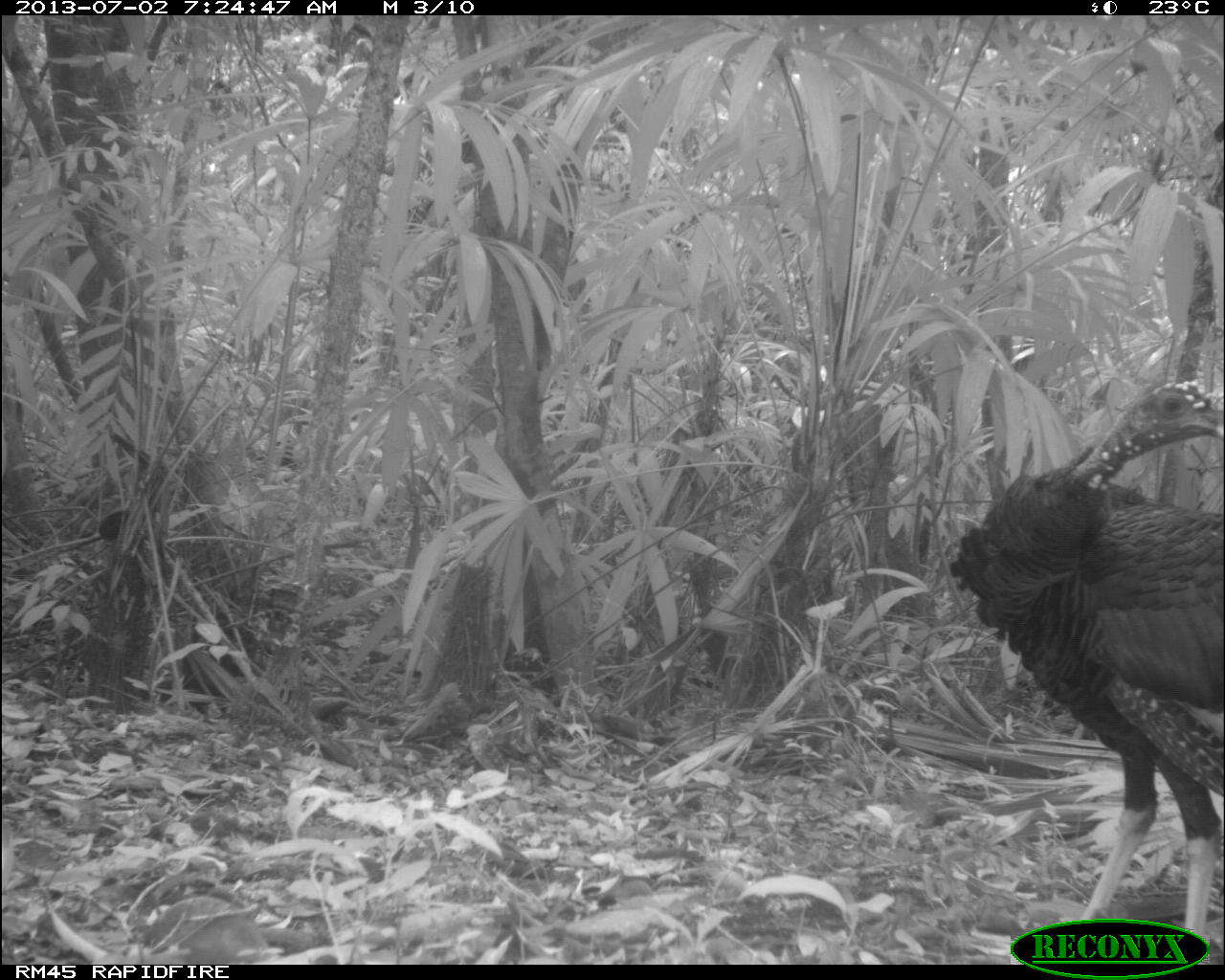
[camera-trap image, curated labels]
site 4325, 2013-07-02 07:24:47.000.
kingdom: Animalia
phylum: Chordata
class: Aves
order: Galliformes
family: Phasianidae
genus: Meleagris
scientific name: Meleagris ocellata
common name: ocellated turkey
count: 1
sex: male